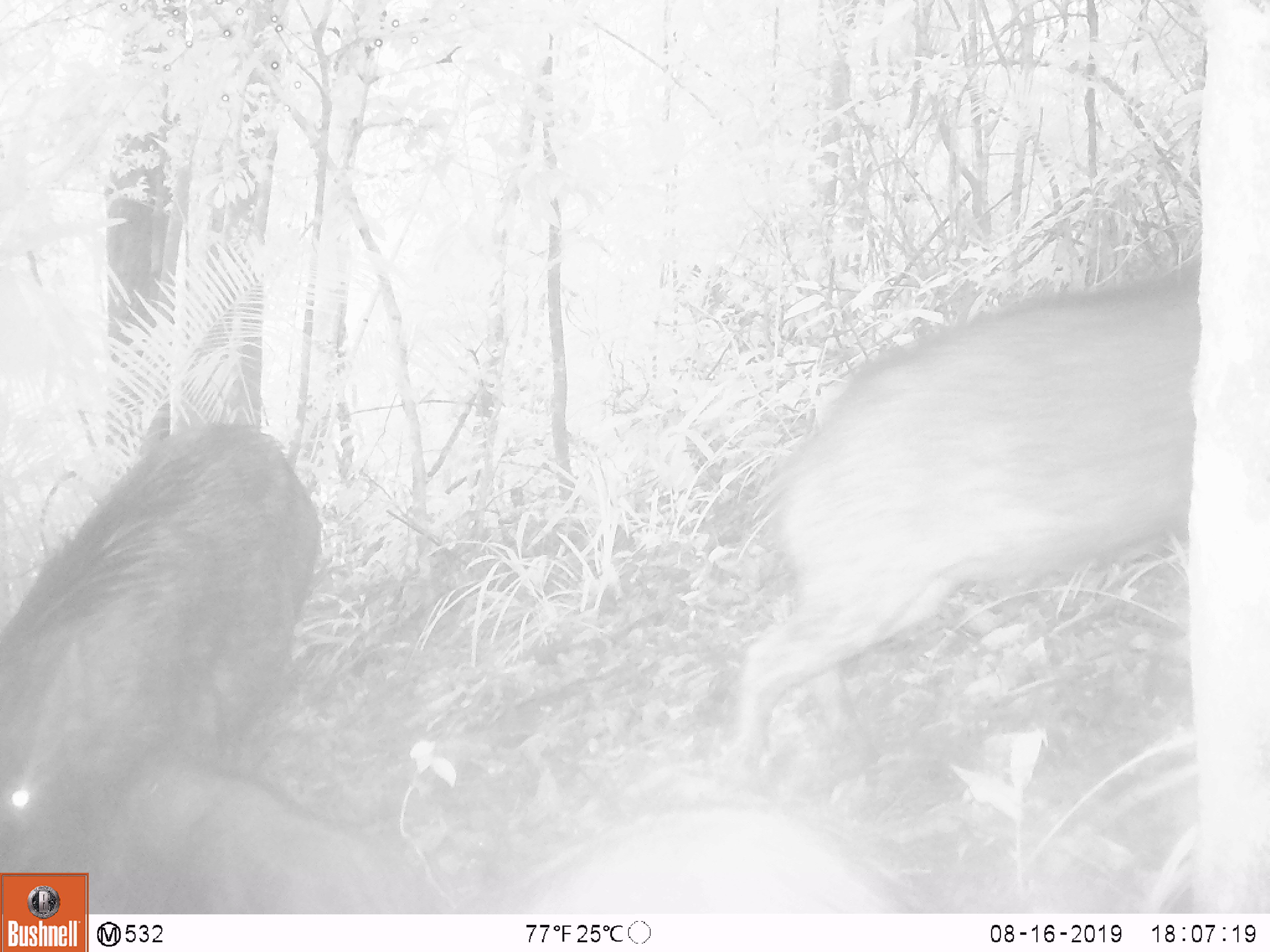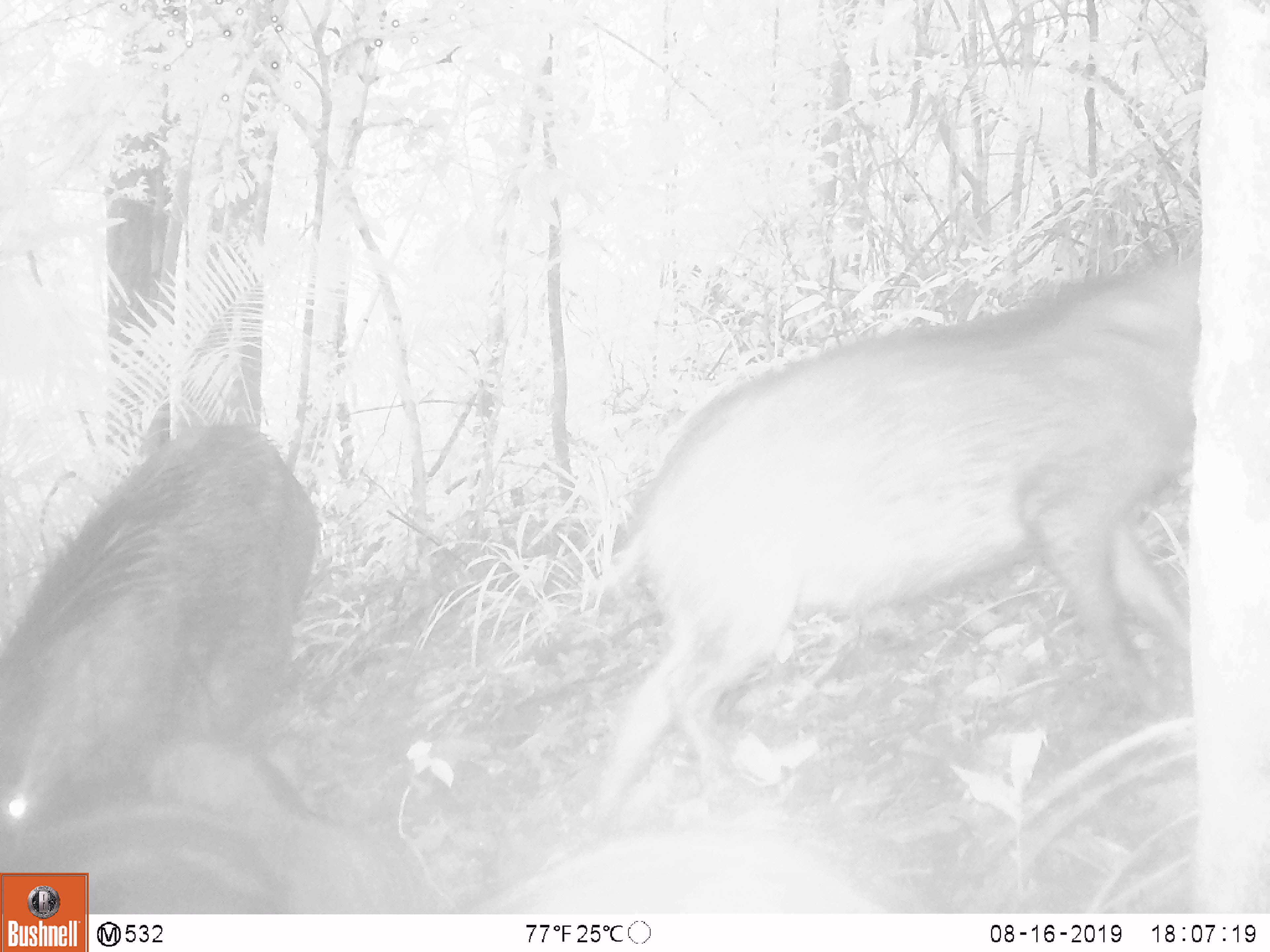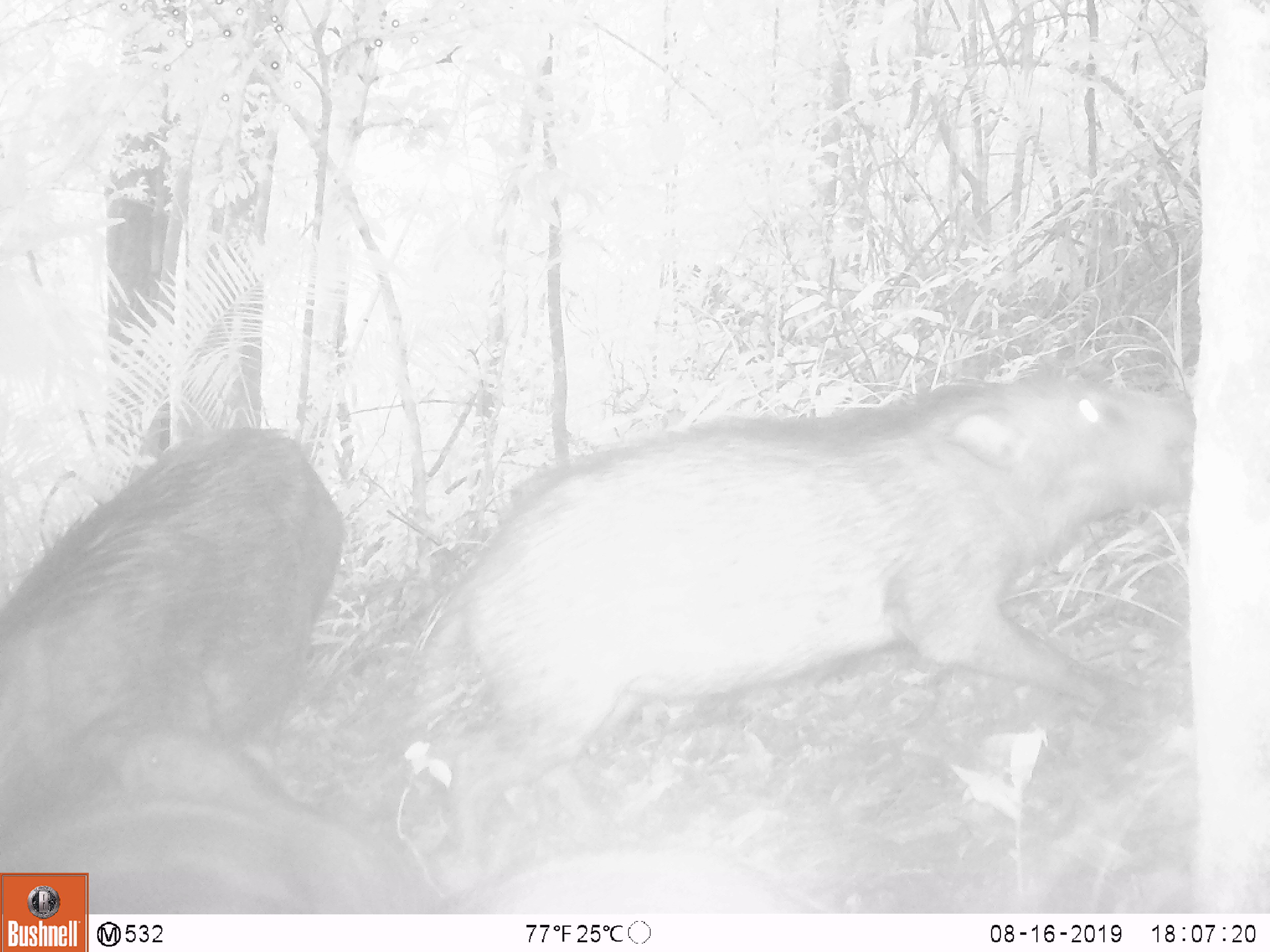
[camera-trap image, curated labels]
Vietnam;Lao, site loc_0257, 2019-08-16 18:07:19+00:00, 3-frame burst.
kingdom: Animalia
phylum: Chordata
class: Mammalia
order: Artiodactyla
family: Suidae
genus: Sus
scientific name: Sus scrofa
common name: eurasian wild pig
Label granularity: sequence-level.